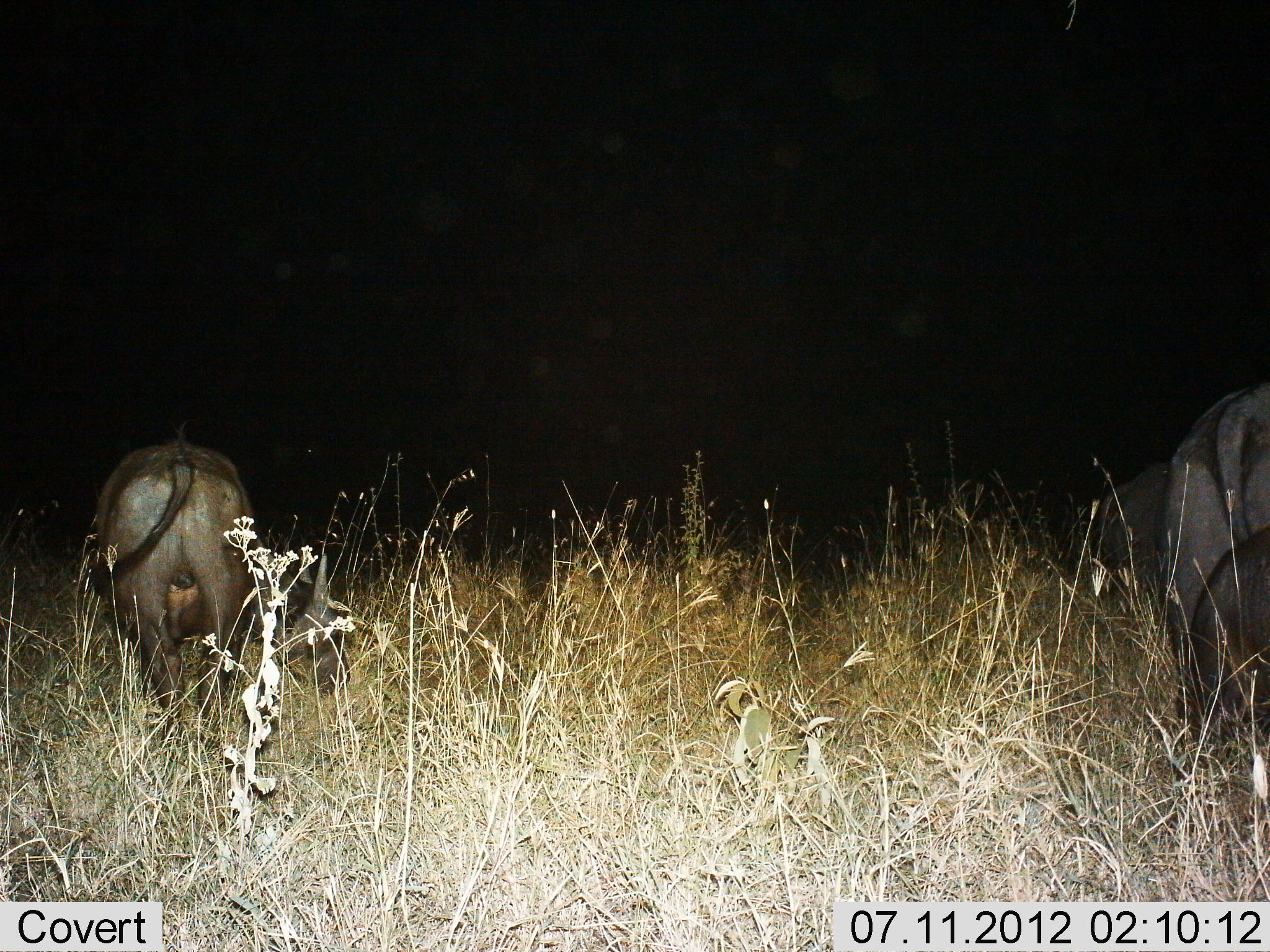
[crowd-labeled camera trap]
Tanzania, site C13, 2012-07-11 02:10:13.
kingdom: Animalia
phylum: Chordata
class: Mammalia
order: Artiodactyla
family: Bovidae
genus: Syncerus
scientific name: Syncerus caffer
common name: cape buffalo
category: buffalo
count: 3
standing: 50%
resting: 0%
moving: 10%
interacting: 0%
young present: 10%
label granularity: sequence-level